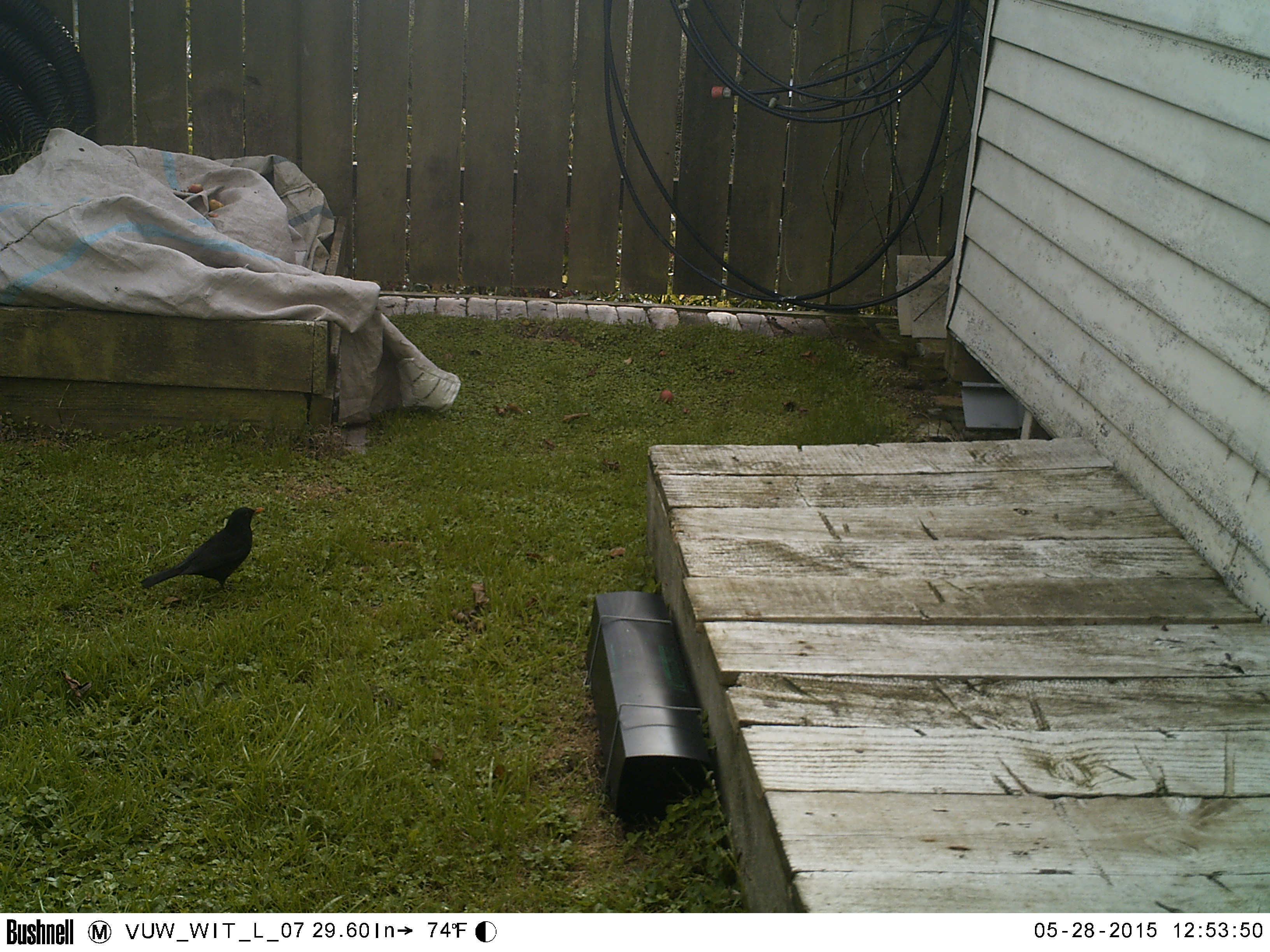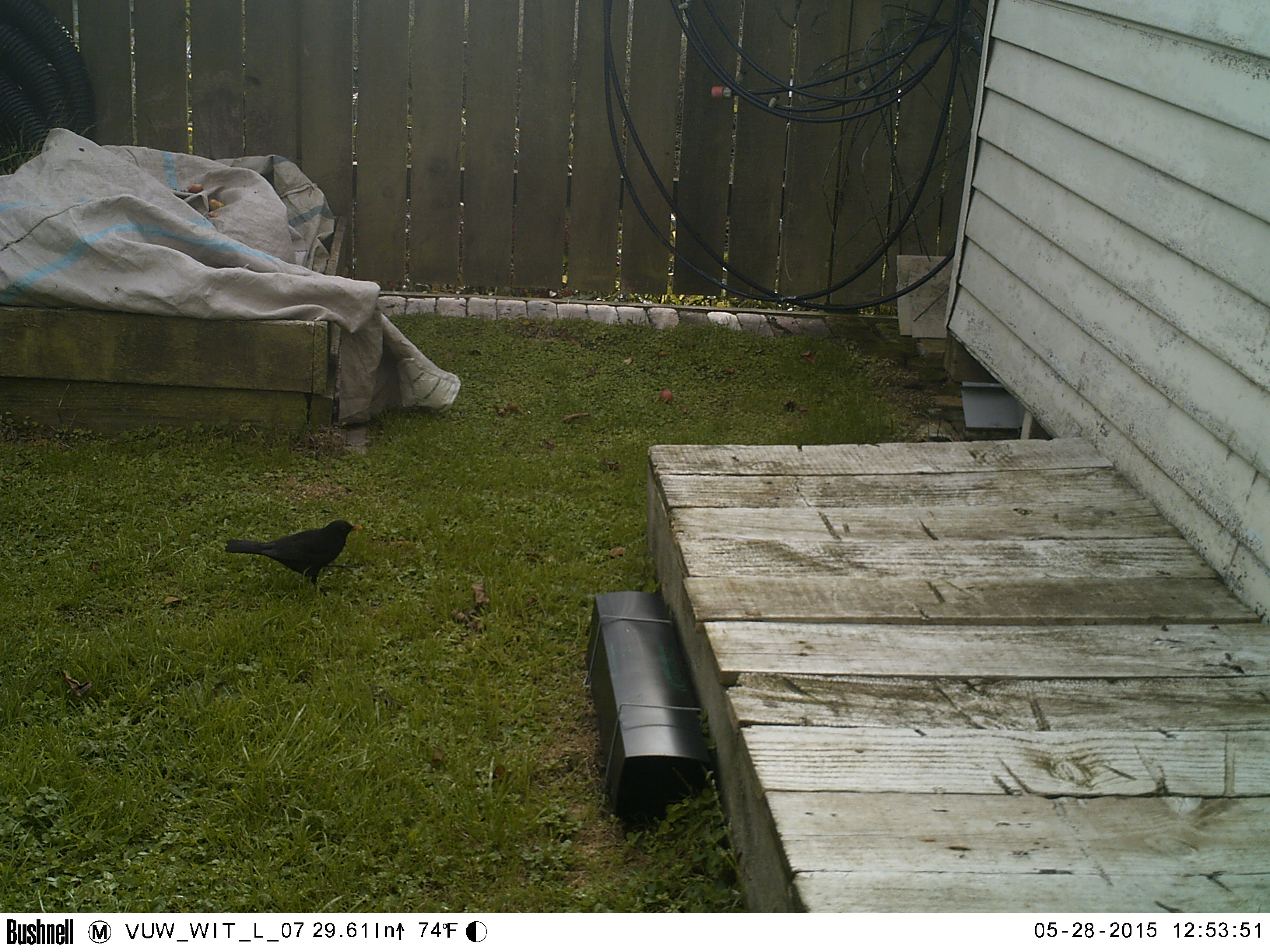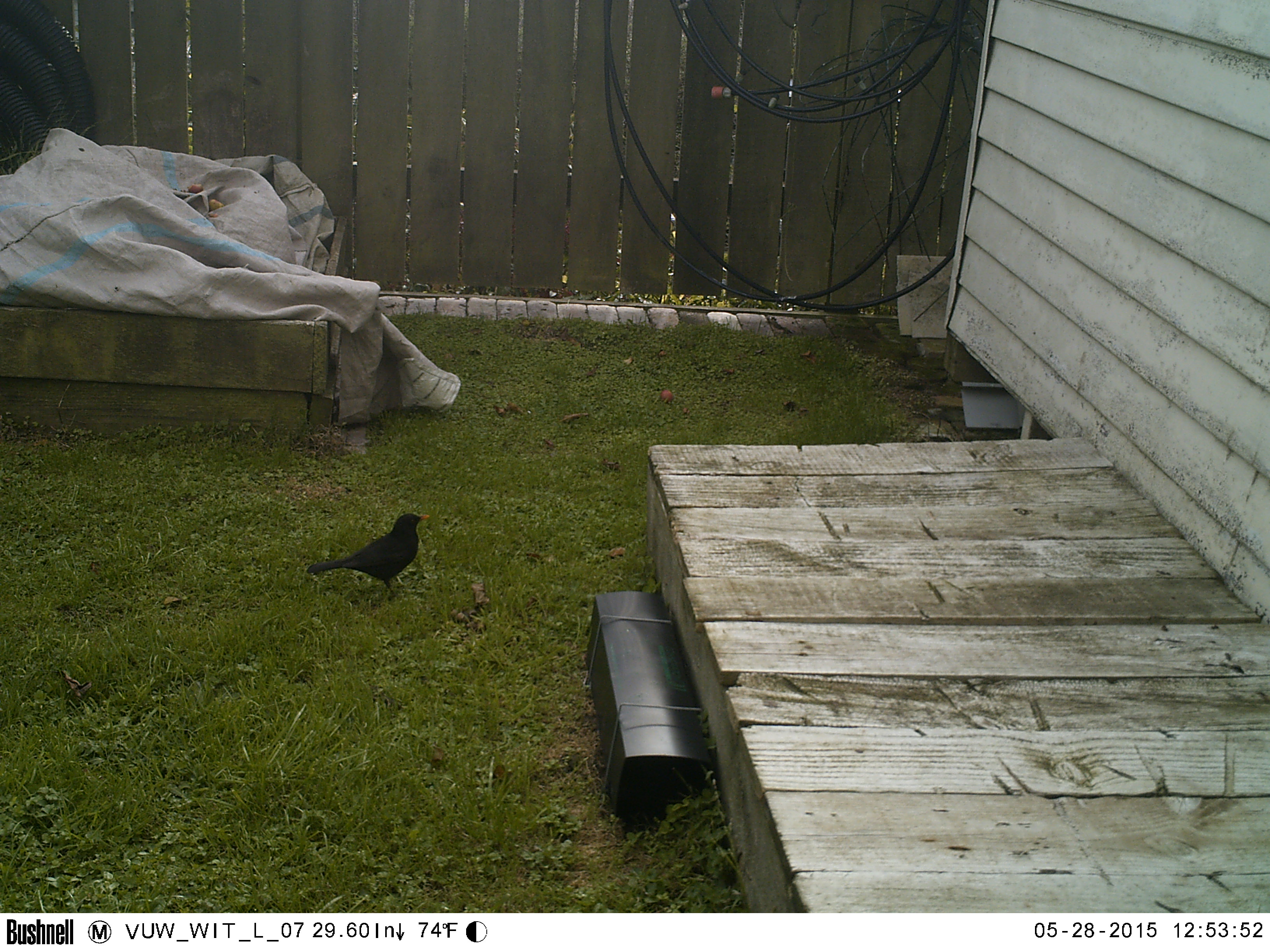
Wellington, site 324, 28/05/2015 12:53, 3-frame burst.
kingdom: Animalia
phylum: Chordata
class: Aves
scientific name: Aves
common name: bird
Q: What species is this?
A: Bird (Aves).